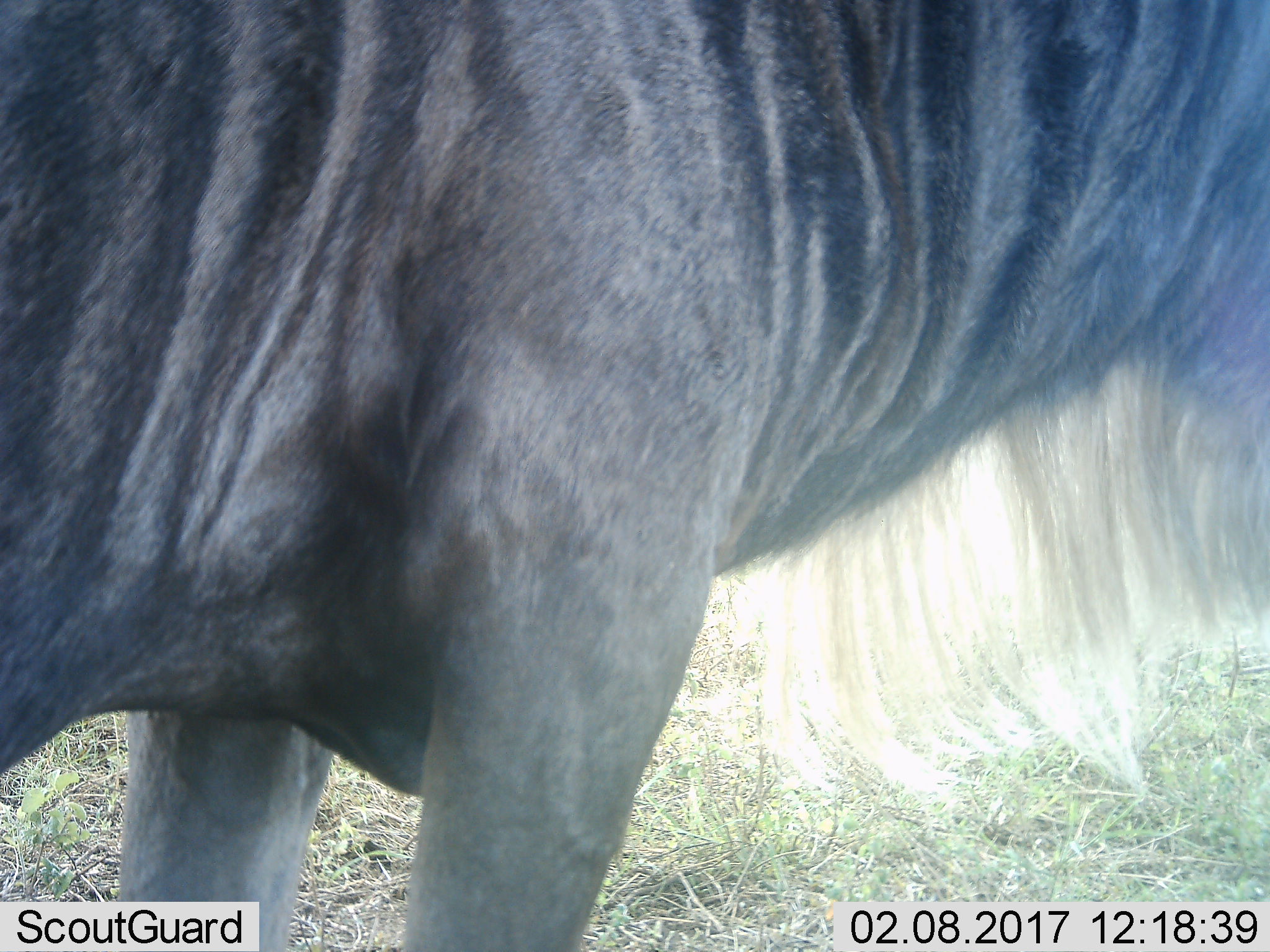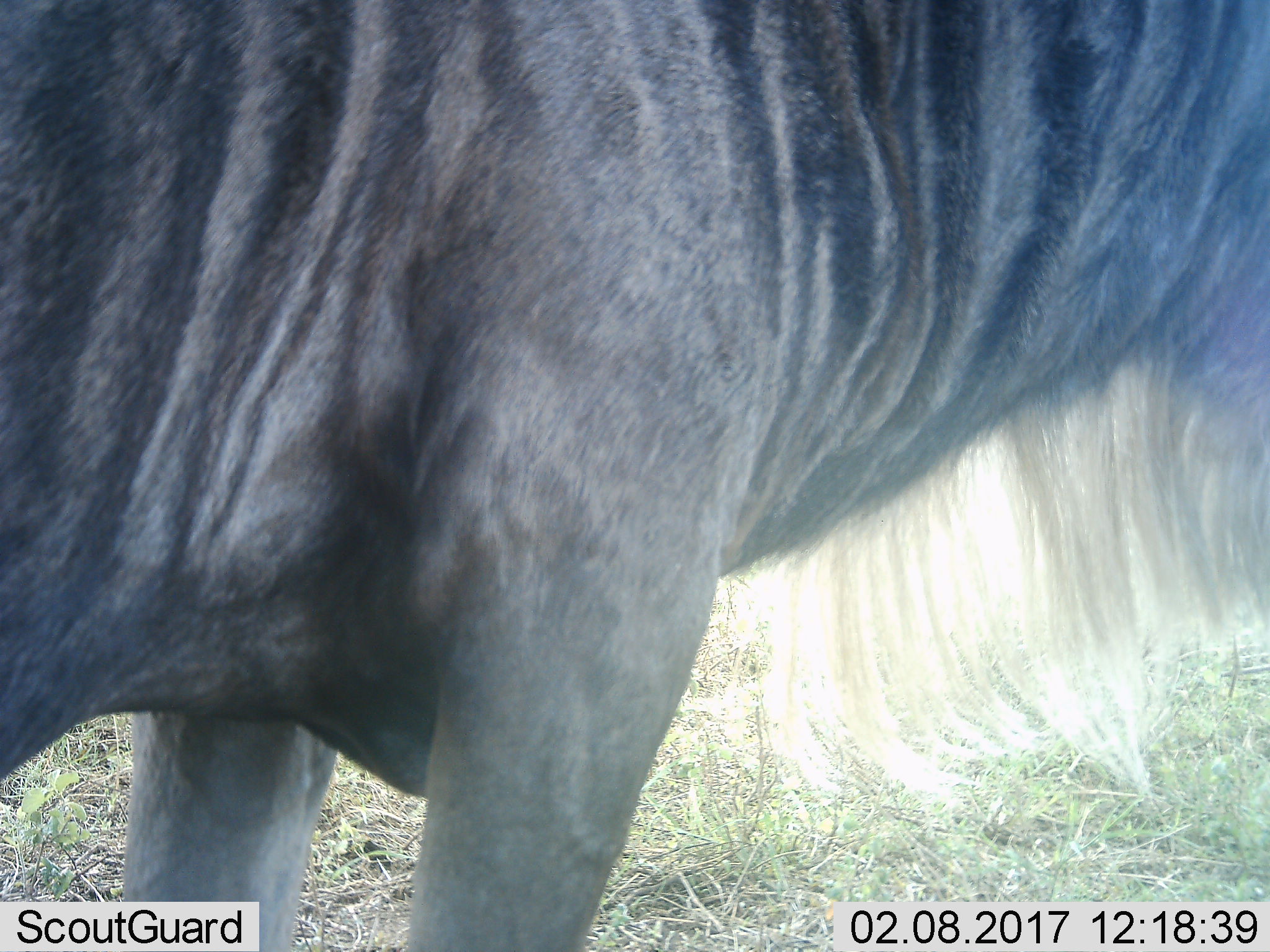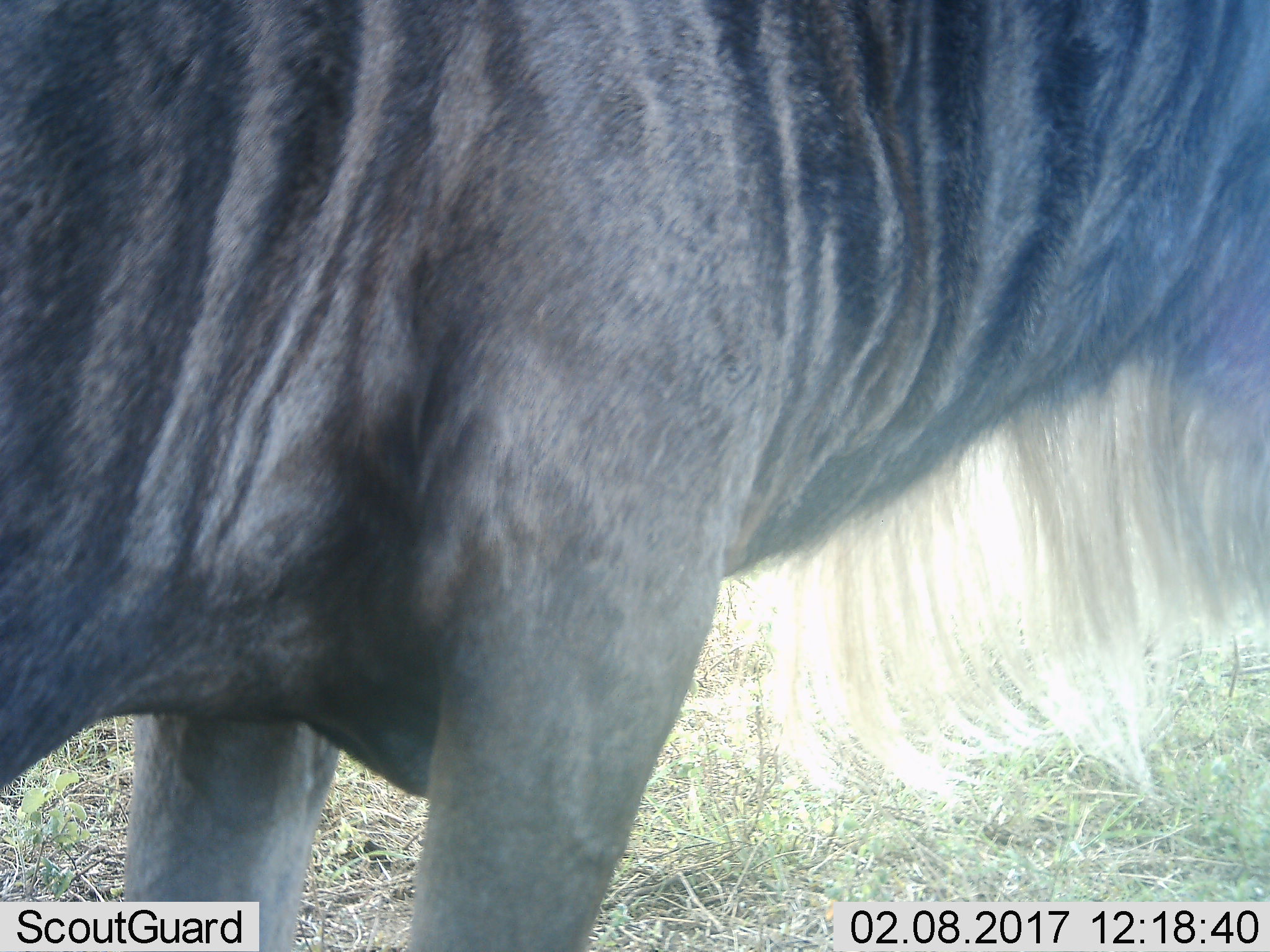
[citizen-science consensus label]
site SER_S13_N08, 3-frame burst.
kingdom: Animalia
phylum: Chordata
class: Mammalia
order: Artiodactyla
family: Bovidae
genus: Connochaetes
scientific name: Connochaetes taurinus taurinus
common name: blue wildebeest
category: wildebeestblue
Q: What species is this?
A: Wildebeestblue (blue wildebeest) (Connochaetes taurinus taurinus).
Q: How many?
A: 1.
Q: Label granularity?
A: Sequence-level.